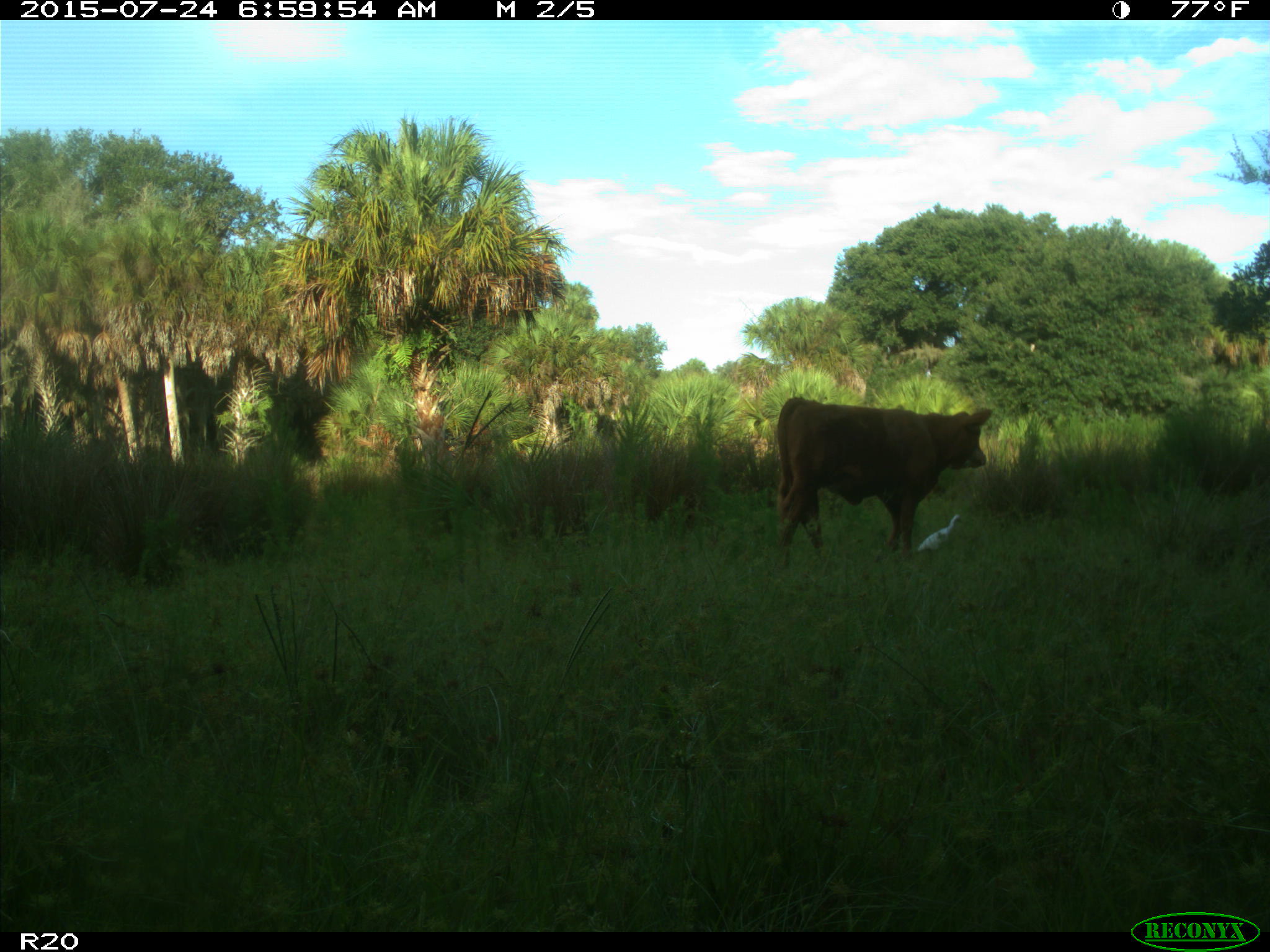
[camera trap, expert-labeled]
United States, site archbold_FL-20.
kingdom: Animalia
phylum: Chordata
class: Mammalia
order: Artiodactyla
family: Bovidae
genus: Bos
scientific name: Bos taurus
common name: domestic cow